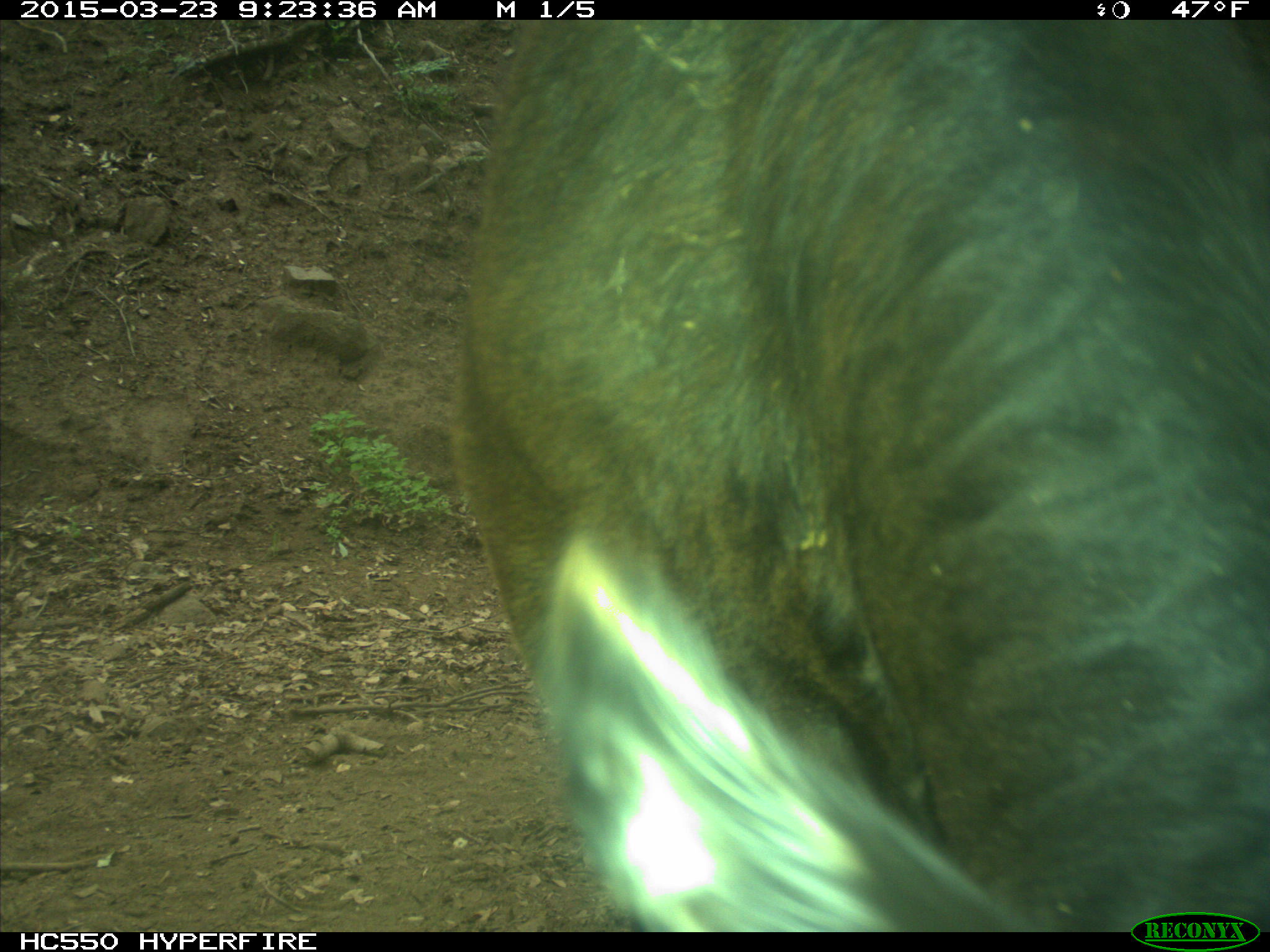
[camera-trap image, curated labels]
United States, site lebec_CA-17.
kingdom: Animalia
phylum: Chordata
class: Mammalia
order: Artiodactyla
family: Bovidae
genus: Bos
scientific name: Bos taurus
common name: domestic cow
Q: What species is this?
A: Bos taurus (domestic cow).